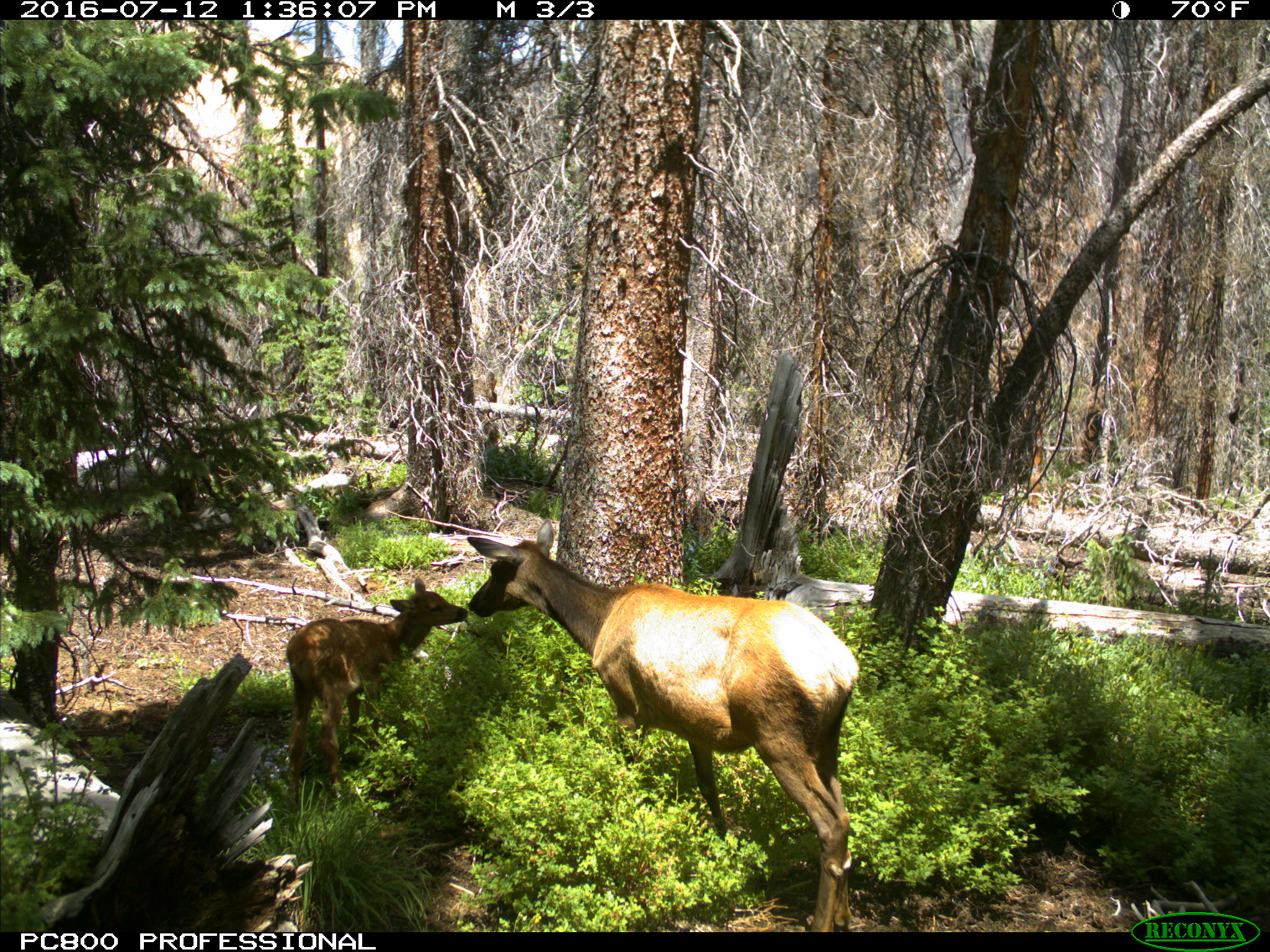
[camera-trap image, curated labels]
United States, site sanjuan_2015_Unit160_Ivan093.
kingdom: Animalia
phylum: Chordata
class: Mammalia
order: Artiodactyla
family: Cervidae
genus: Cervus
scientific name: Cervus elaphus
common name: red deer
Cervus elaphus (red deer).